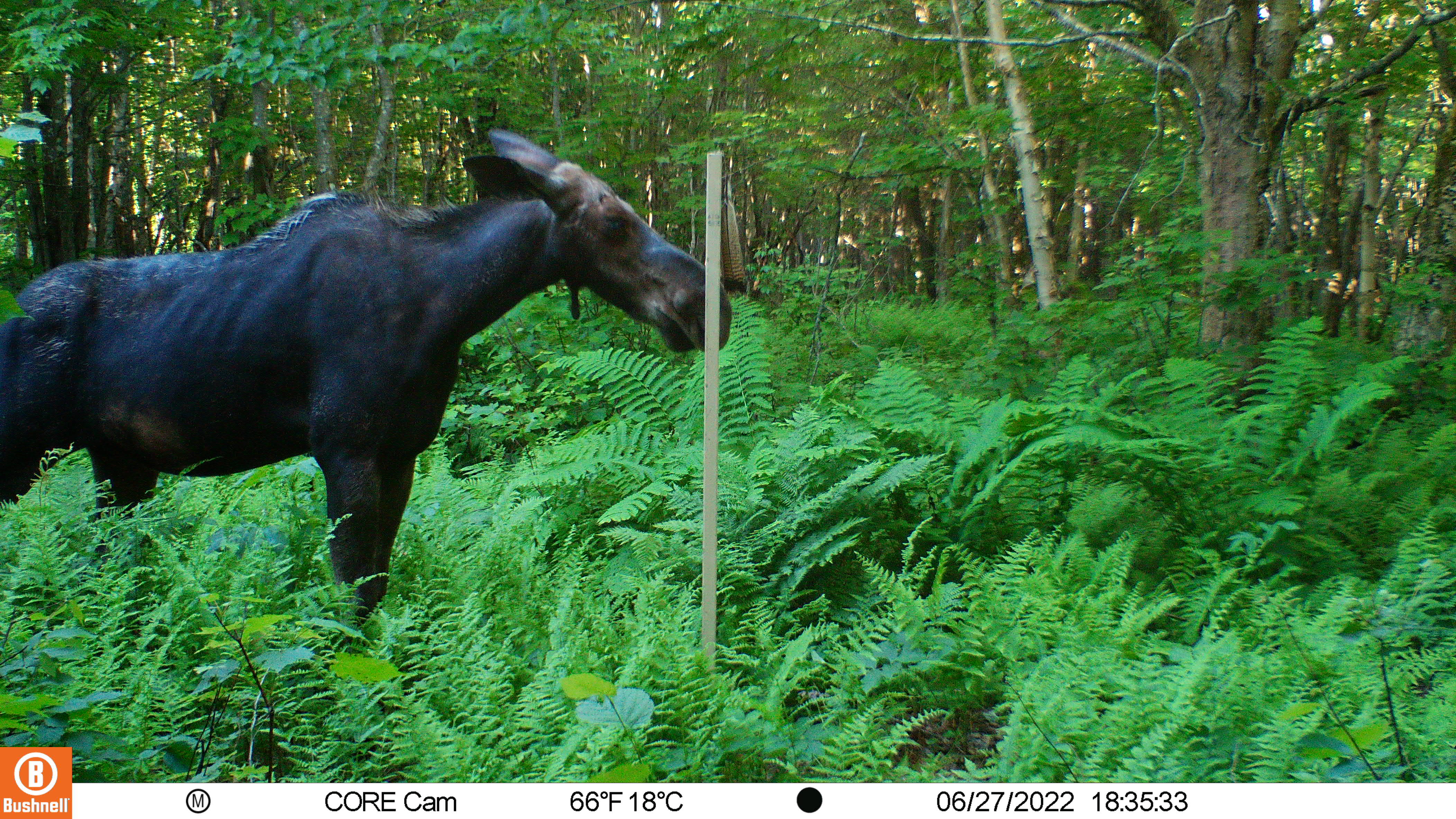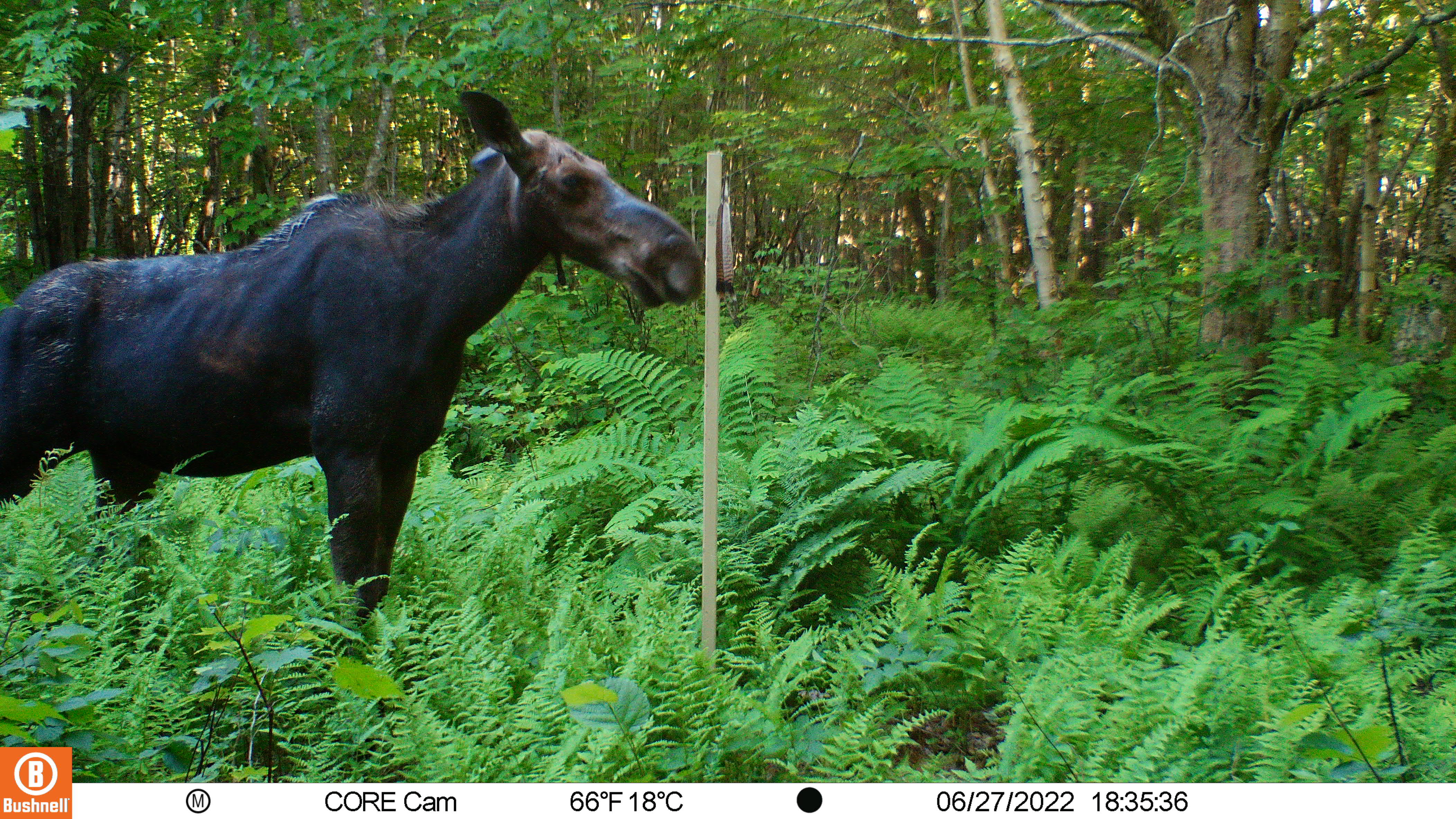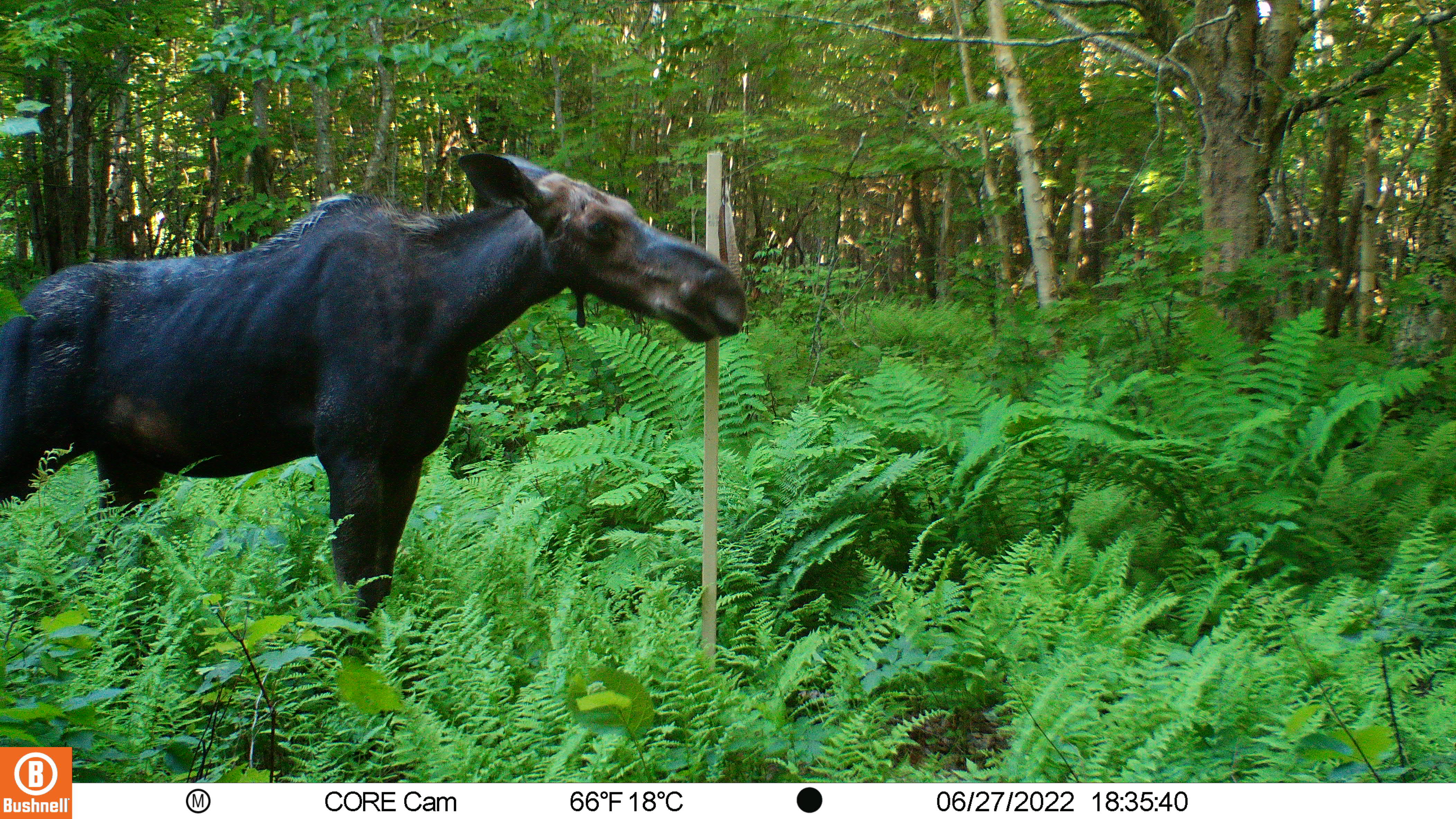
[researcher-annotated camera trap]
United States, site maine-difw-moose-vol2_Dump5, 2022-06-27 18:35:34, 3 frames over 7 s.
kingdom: Animalia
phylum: Chordata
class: Mammalia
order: Artiodactyla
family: Cervidae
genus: Alces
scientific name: Alces alces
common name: moose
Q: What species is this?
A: Moose (Alces alces).